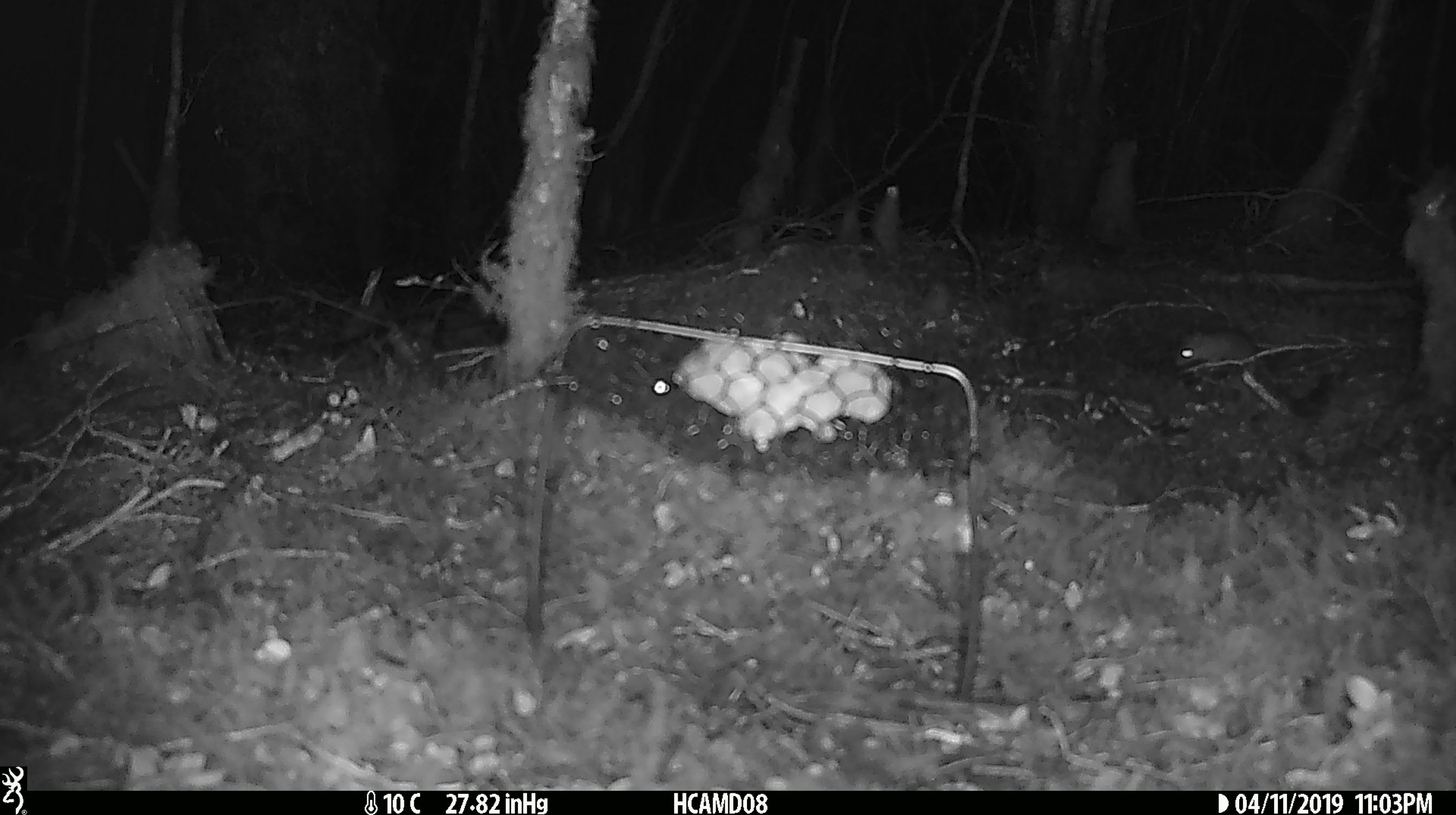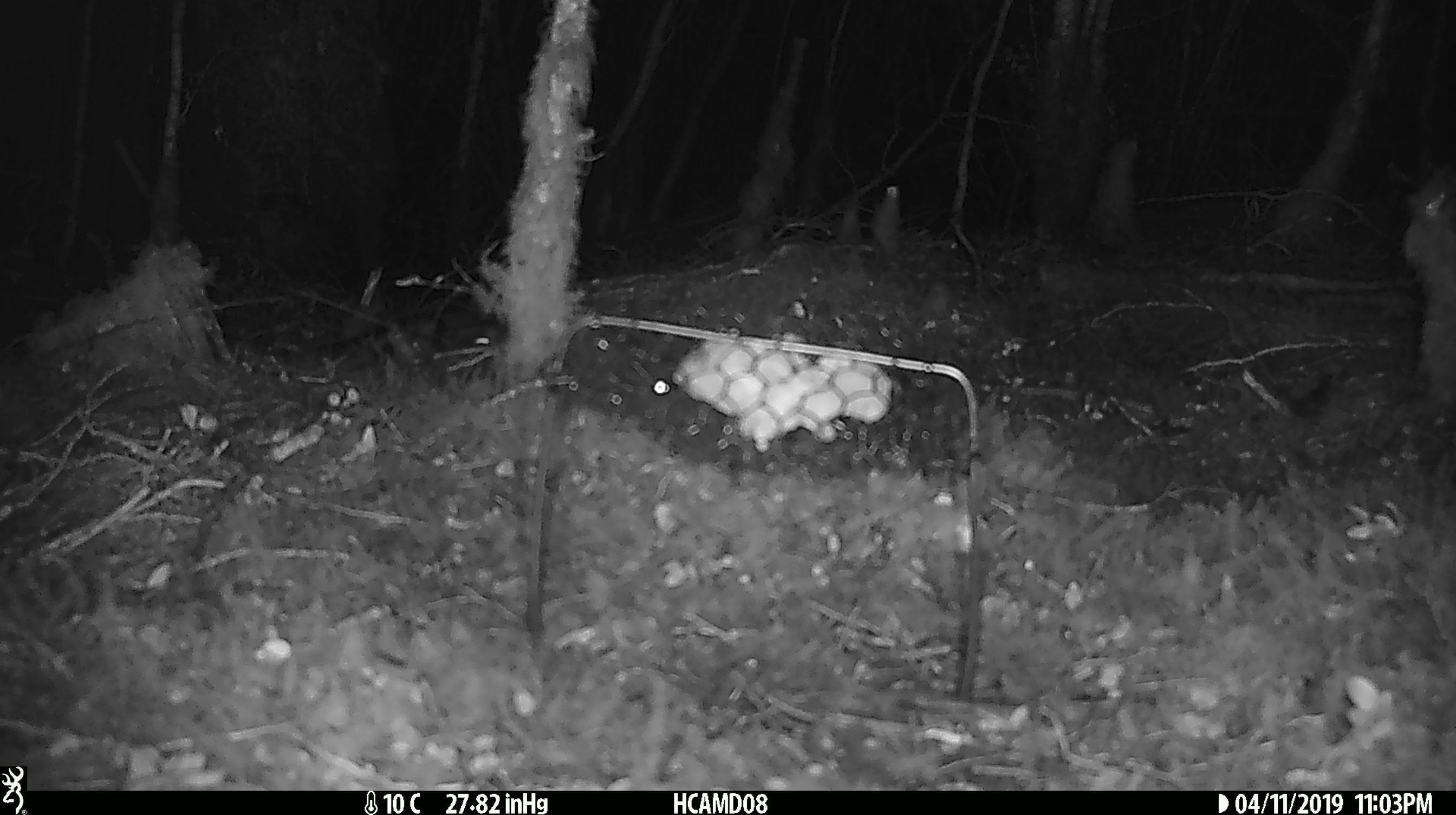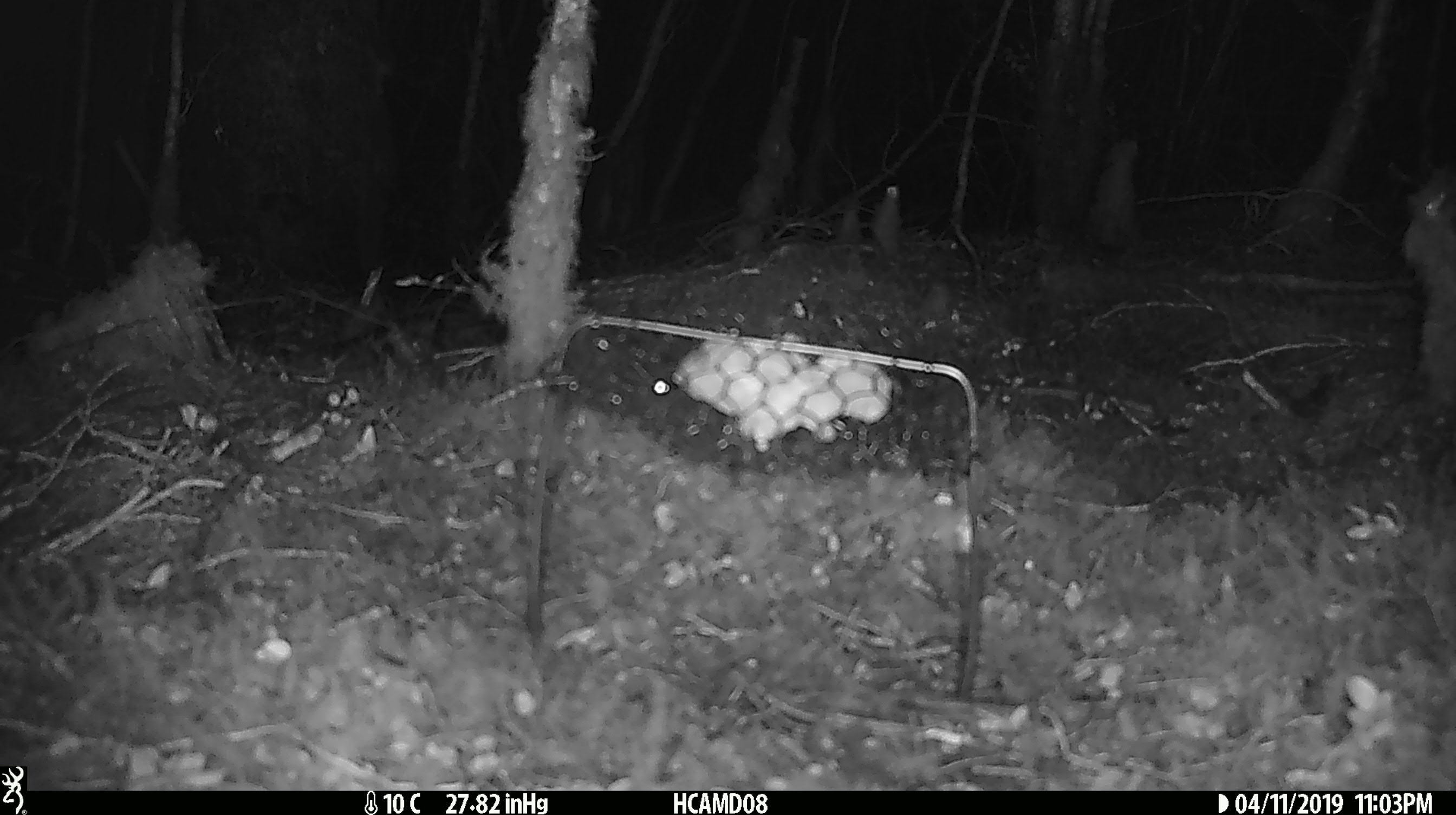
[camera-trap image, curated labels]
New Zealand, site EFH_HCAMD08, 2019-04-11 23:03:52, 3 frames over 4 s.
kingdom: Animalia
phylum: Chordata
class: Mammalia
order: Rodentia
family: Muridae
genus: Mus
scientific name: Mus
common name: mouse